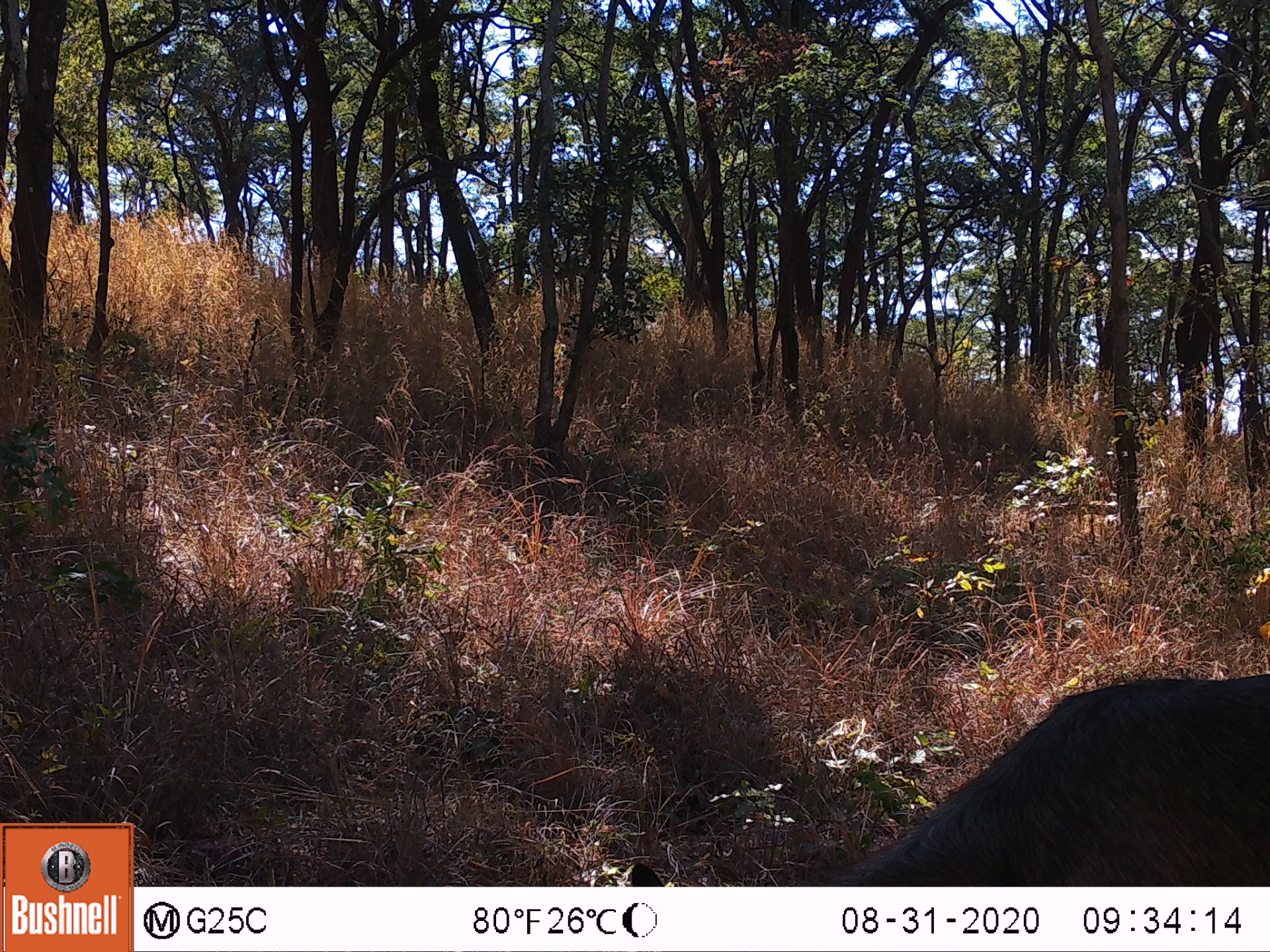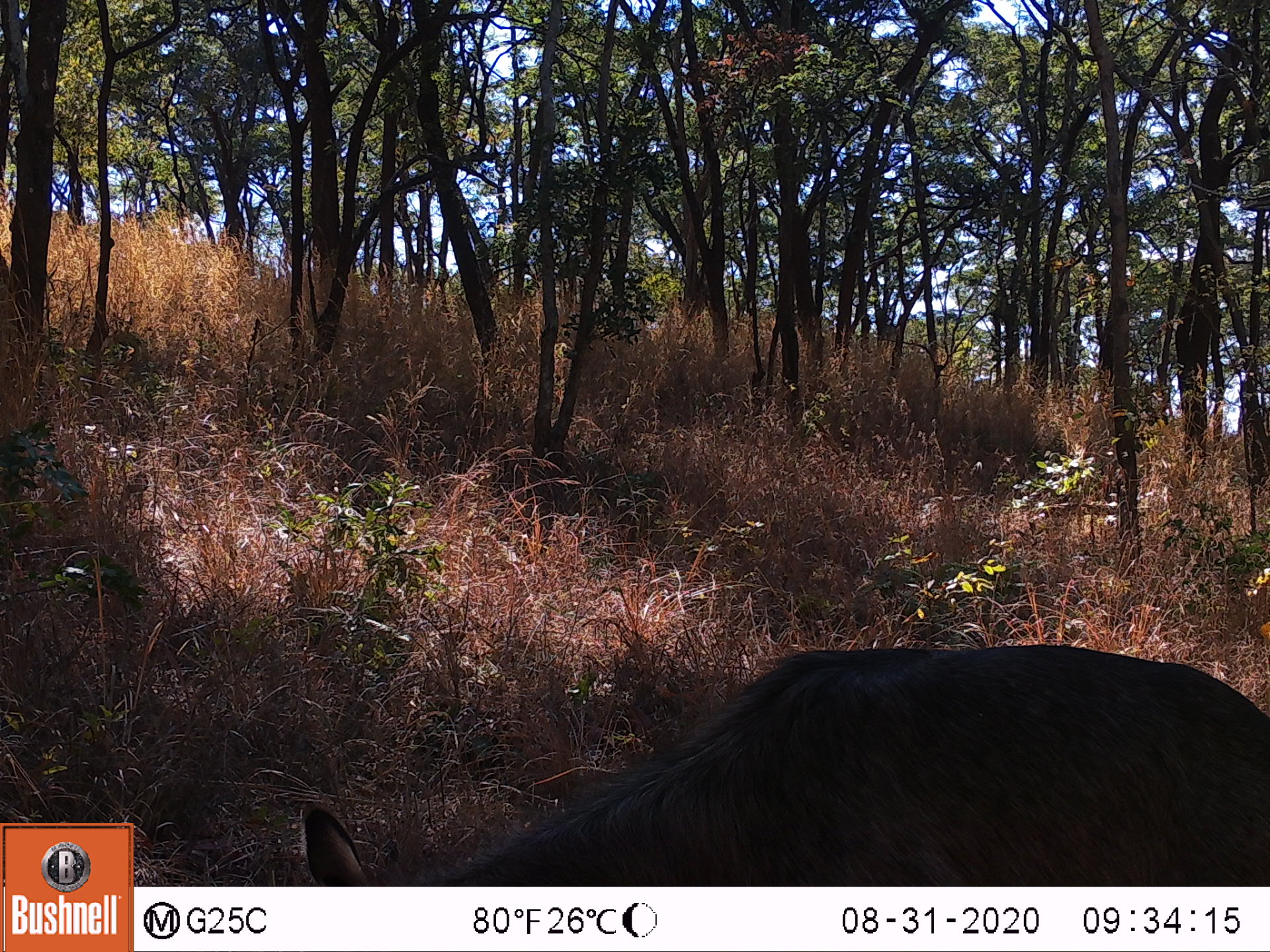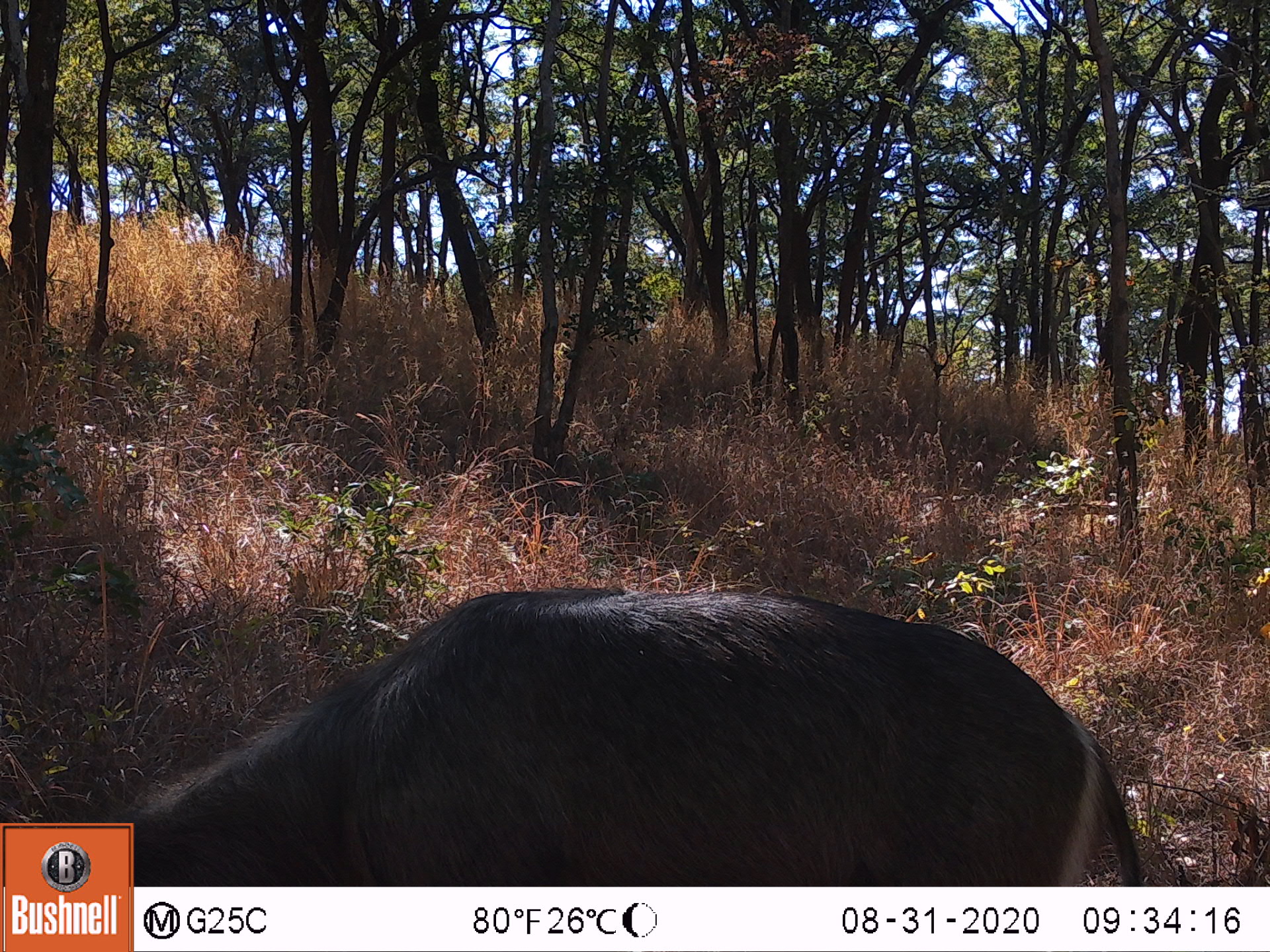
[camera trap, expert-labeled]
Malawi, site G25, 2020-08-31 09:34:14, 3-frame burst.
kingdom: Animalia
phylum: Chordata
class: Mammalia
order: Artiodactyla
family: Bovidae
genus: Kobus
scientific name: Kobus ellipsiprymnus ellipsiprymnus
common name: common waterbuck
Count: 1.